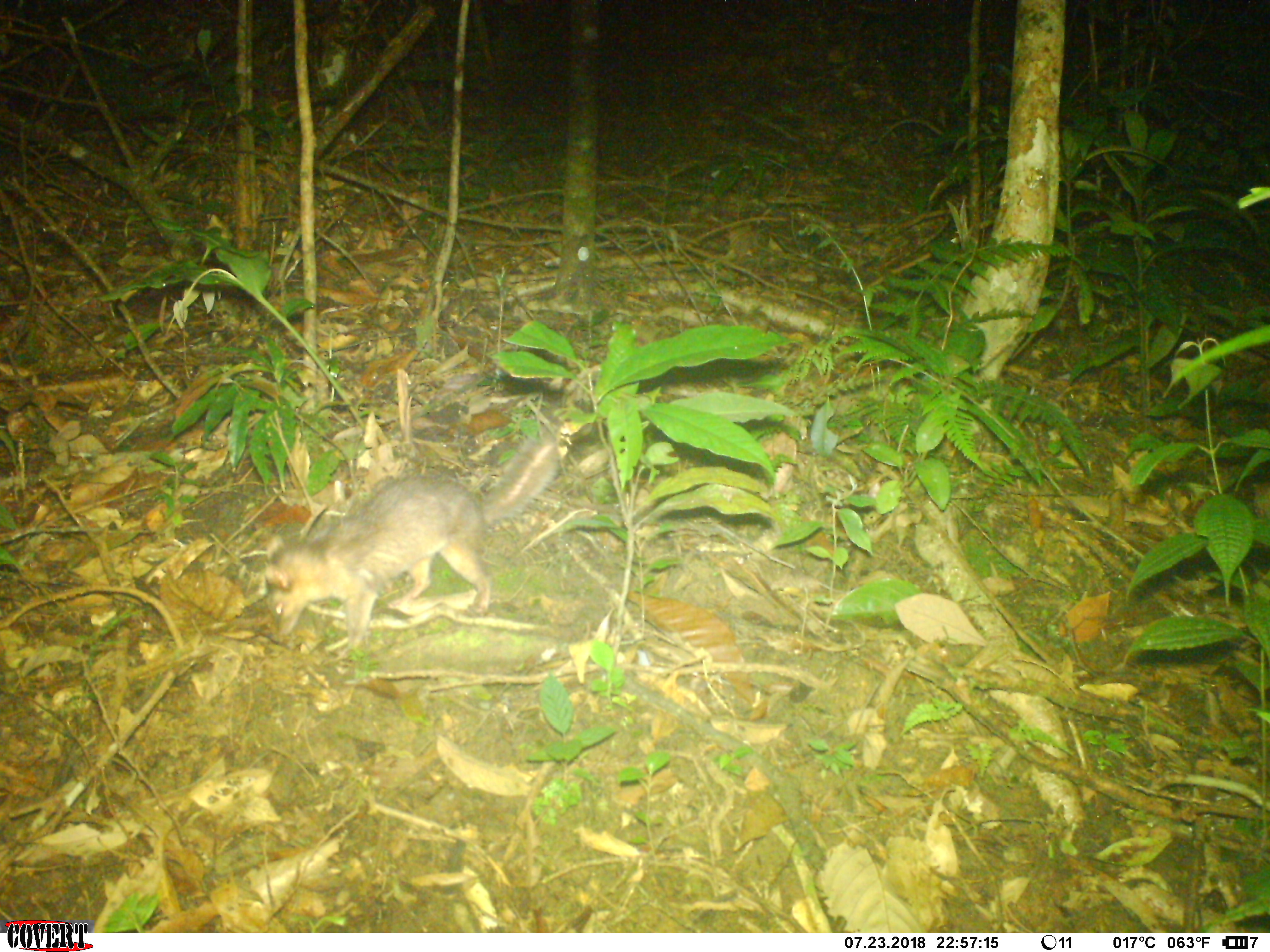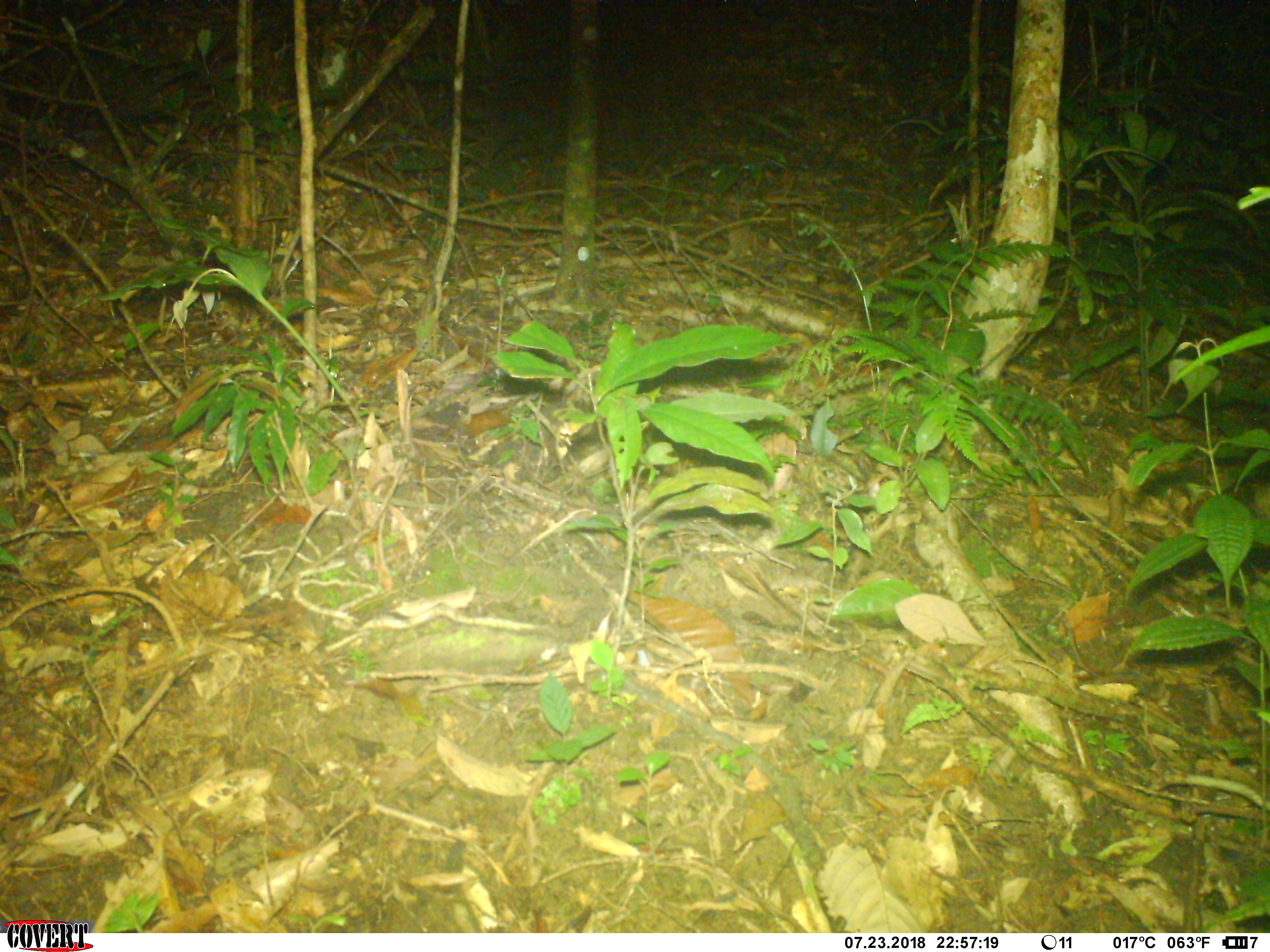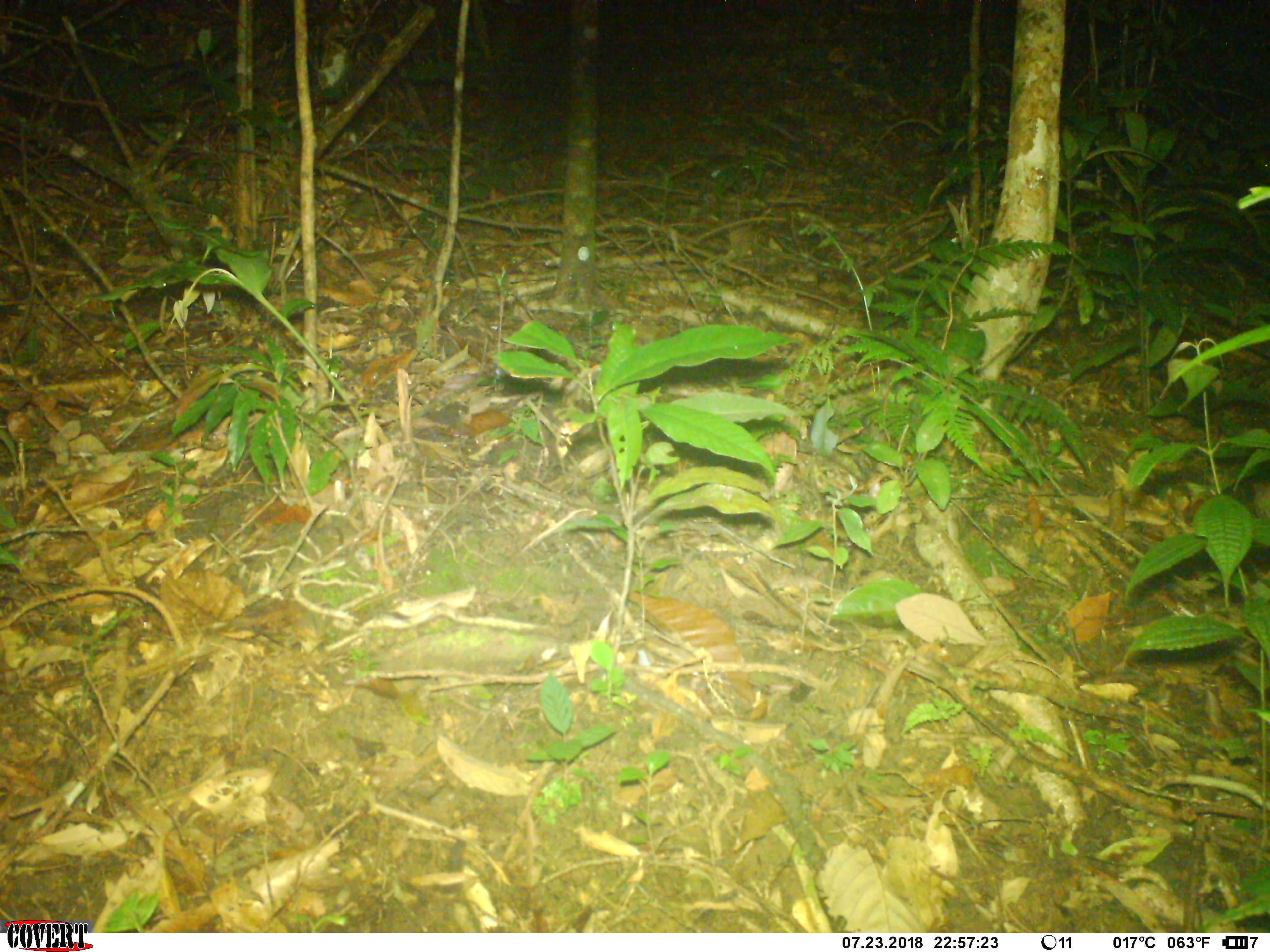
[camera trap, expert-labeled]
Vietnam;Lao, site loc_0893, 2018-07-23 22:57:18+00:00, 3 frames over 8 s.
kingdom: Animalia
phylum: Chordata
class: Mammalia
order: Carnivora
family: Mustelidae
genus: Melogale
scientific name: Melogale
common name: ferret badger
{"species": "ferret badger (Melogale)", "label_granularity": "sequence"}